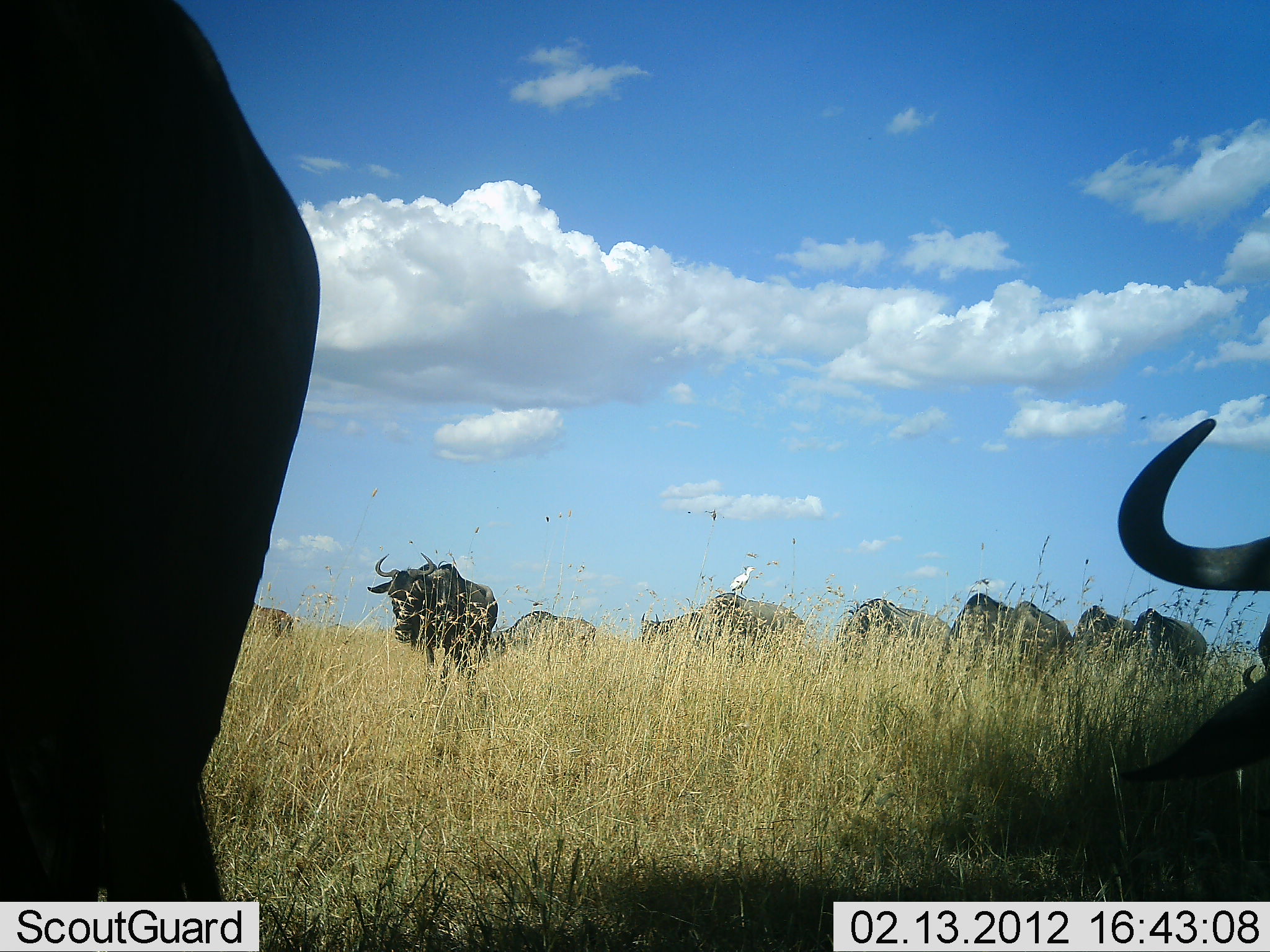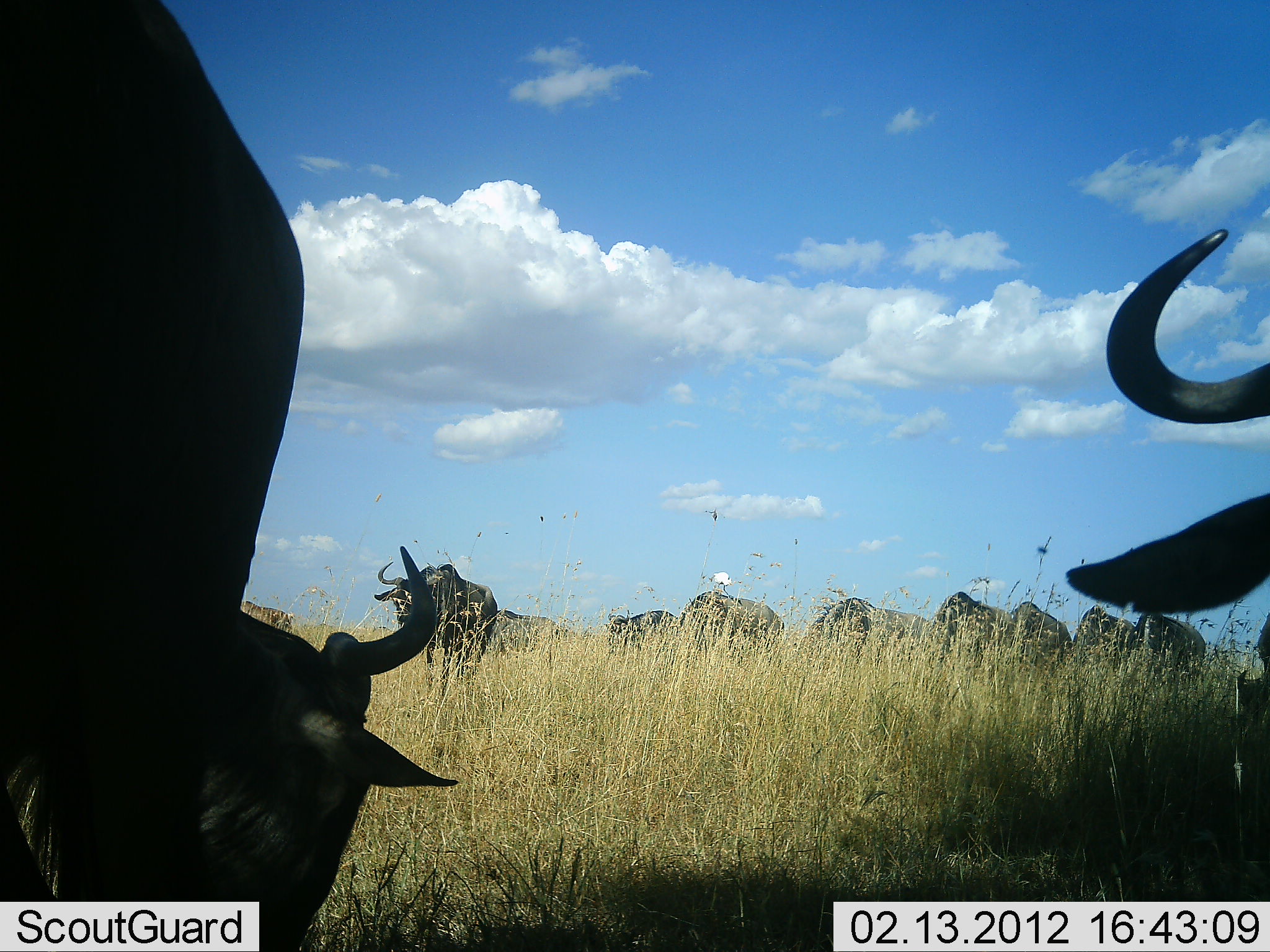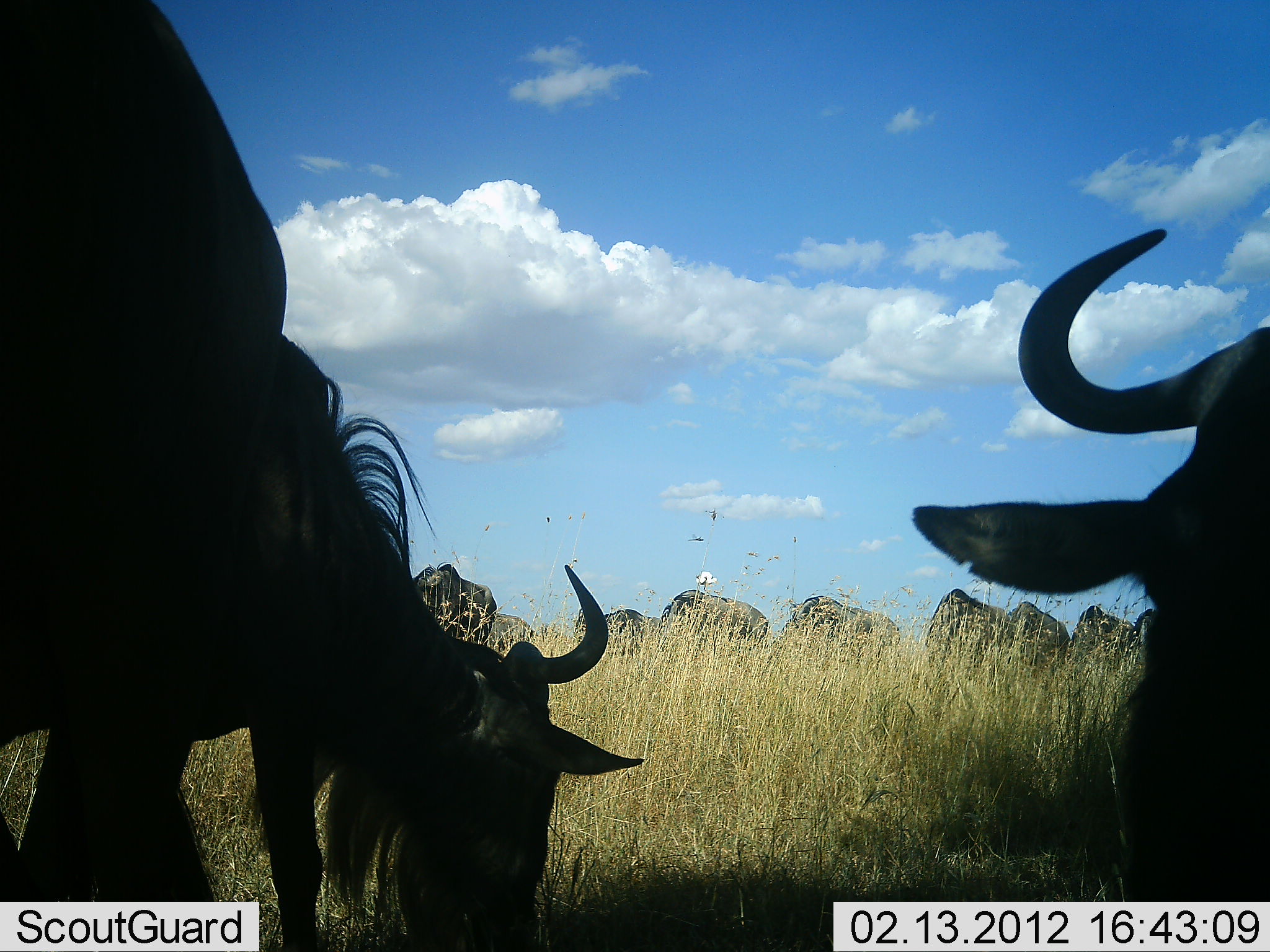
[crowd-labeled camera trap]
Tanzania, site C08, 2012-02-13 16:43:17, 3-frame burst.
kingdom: Animalia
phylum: Chordata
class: Mammalia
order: Artiodactyla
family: Bovidae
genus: Connochaetes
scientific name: Connochaetes taurinus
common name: blue wildebeest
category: wildebeest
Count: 11-50.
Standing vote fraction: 36%.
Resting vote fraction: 7%.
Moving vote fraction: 57%.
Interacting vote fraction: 0%.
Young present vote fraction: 0%.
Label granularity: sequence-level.